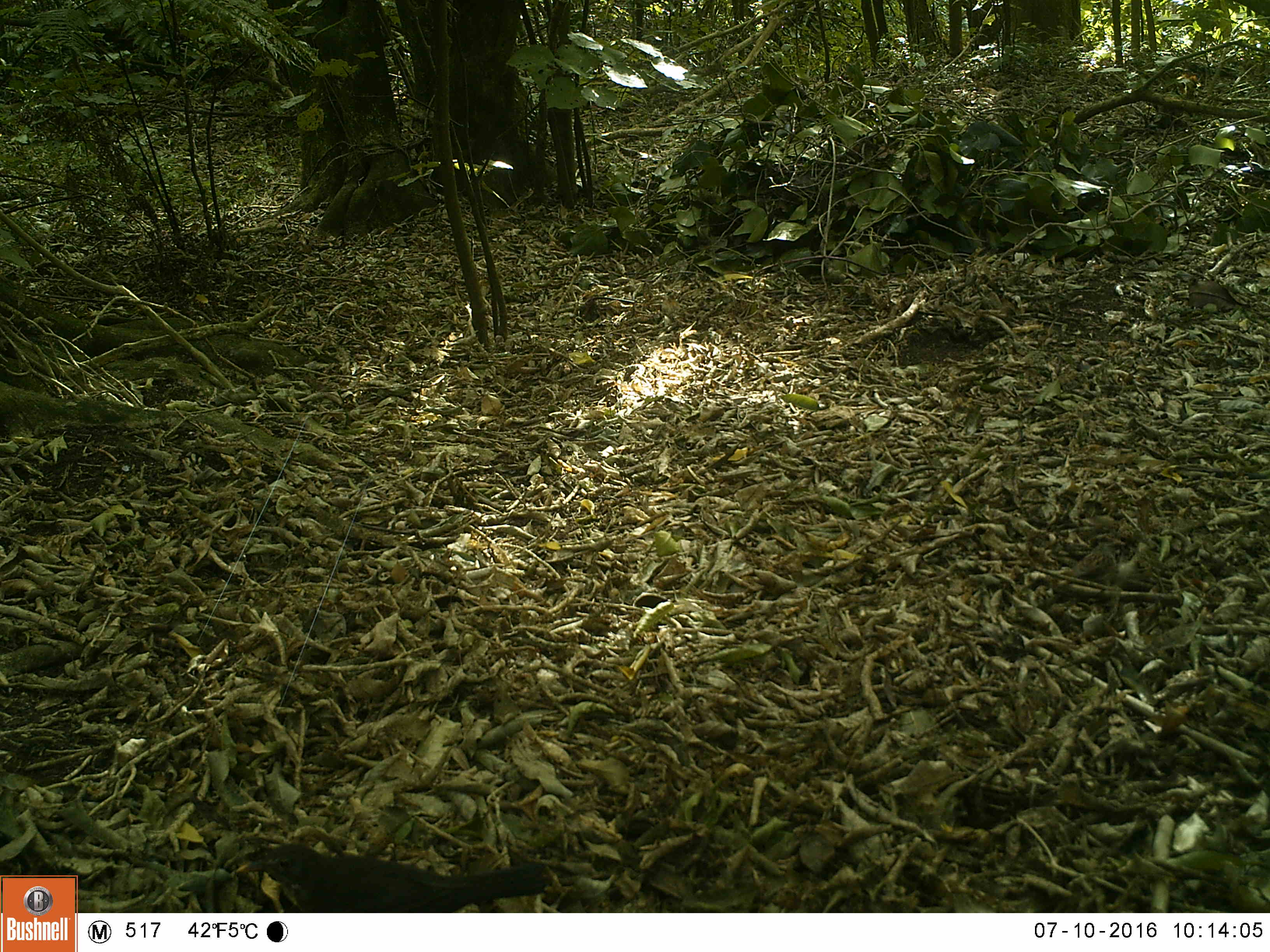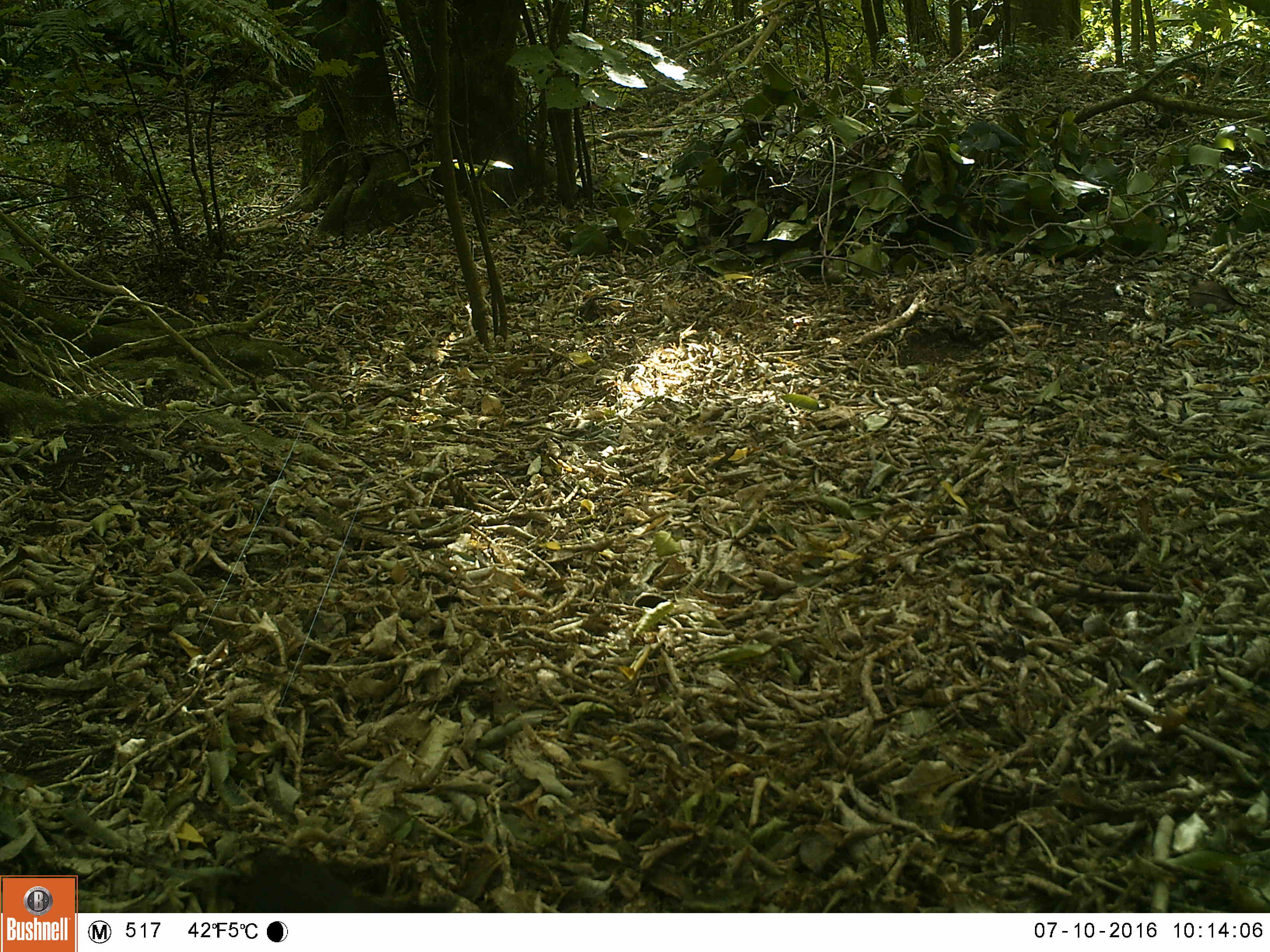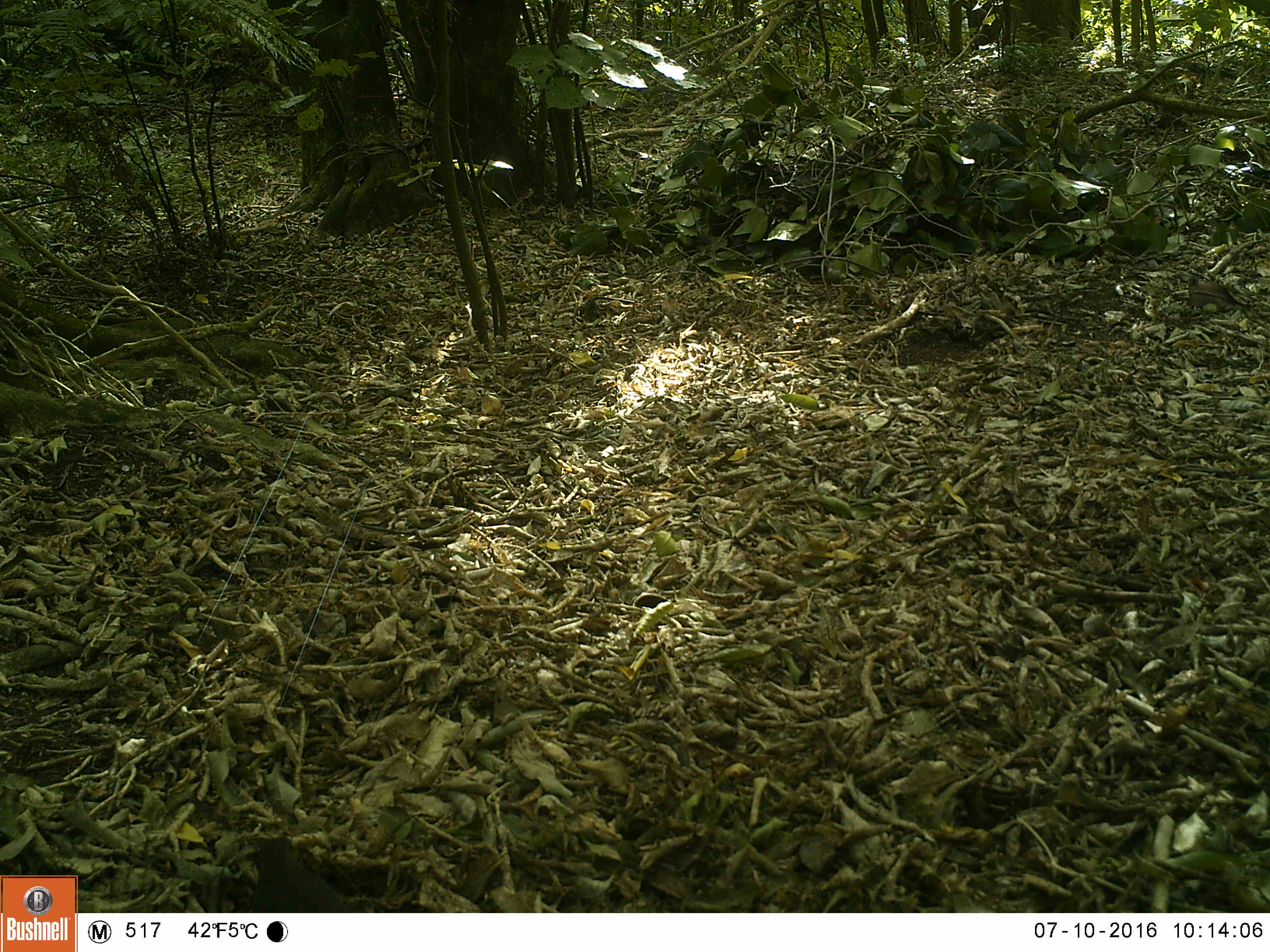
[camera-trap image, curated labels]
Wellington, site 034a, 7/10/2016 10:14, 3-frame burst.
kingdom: Animalia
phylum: Chordata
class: Aves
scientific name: Aves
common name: bird